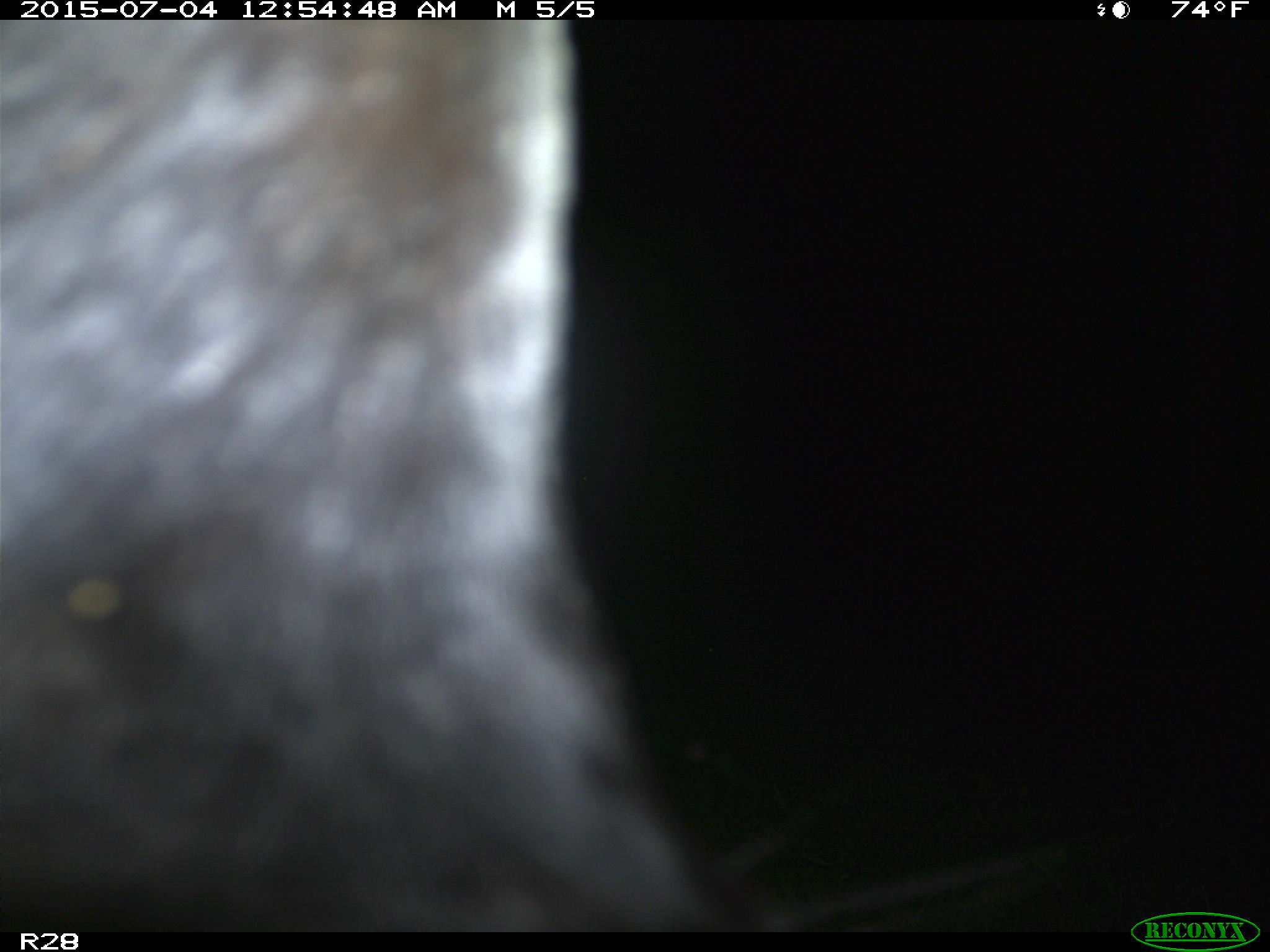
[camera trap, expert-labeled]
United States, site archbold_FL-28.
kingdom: Animalia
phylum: Chordata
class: Mammalia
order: Artiodactyla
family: Bovidae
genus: Bos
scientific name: Bos taurus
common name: domestic cow